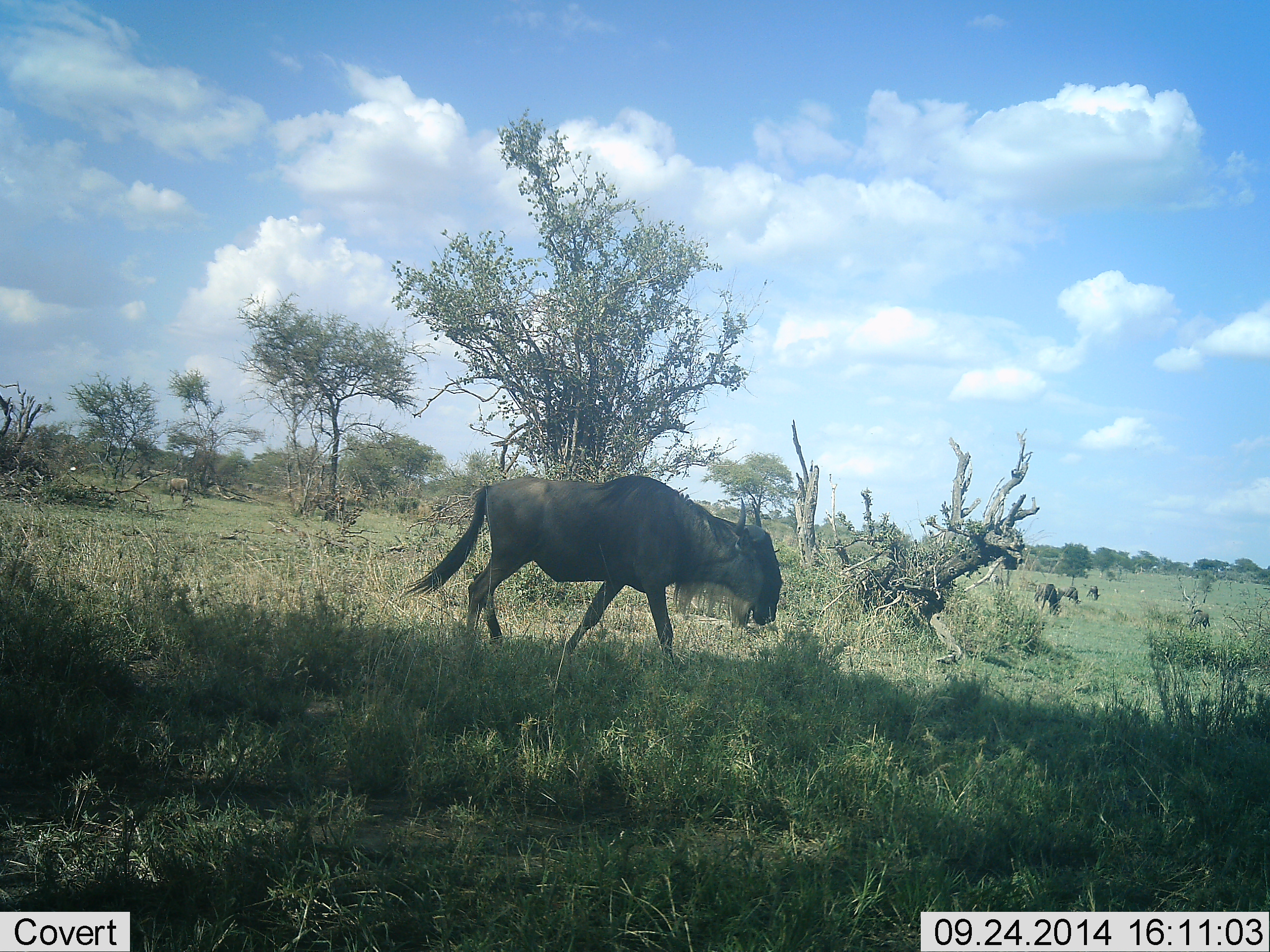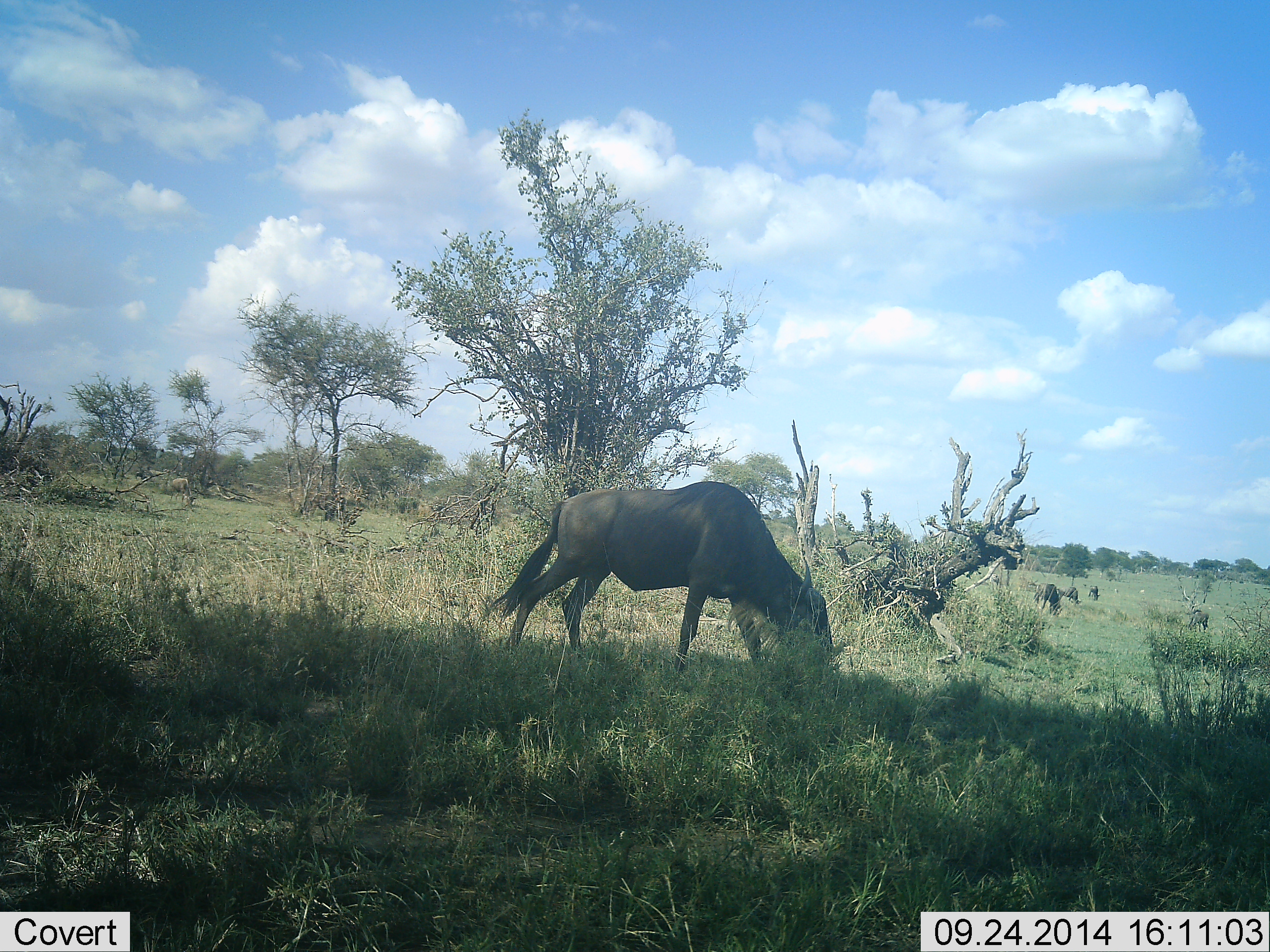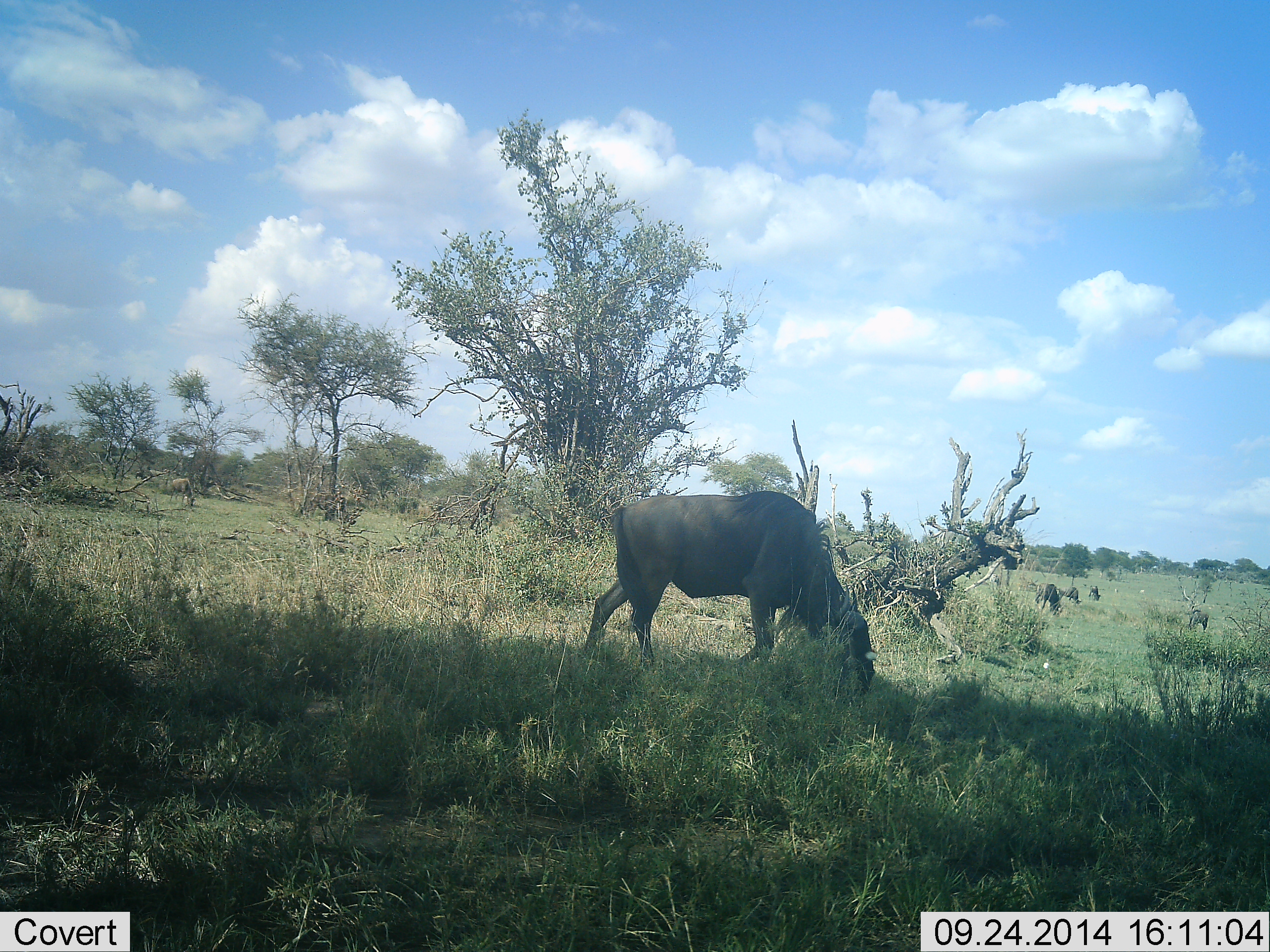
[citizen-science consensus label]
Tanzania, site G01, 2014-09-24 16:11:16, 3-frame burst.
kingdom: Animalia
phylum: Chordata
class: Mammalia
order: Artiodactyla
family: Bovidae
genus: Connochaetes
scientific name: Connochaetes taurinus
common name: blue wildebeest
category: wildebeest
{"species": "wildebeest (blue wildebeest) (Connochaetes taurinus)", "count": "5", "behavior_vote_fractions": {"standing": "21%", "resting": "0%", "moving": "29%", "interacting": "0%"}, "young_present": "0%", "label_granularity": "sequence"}